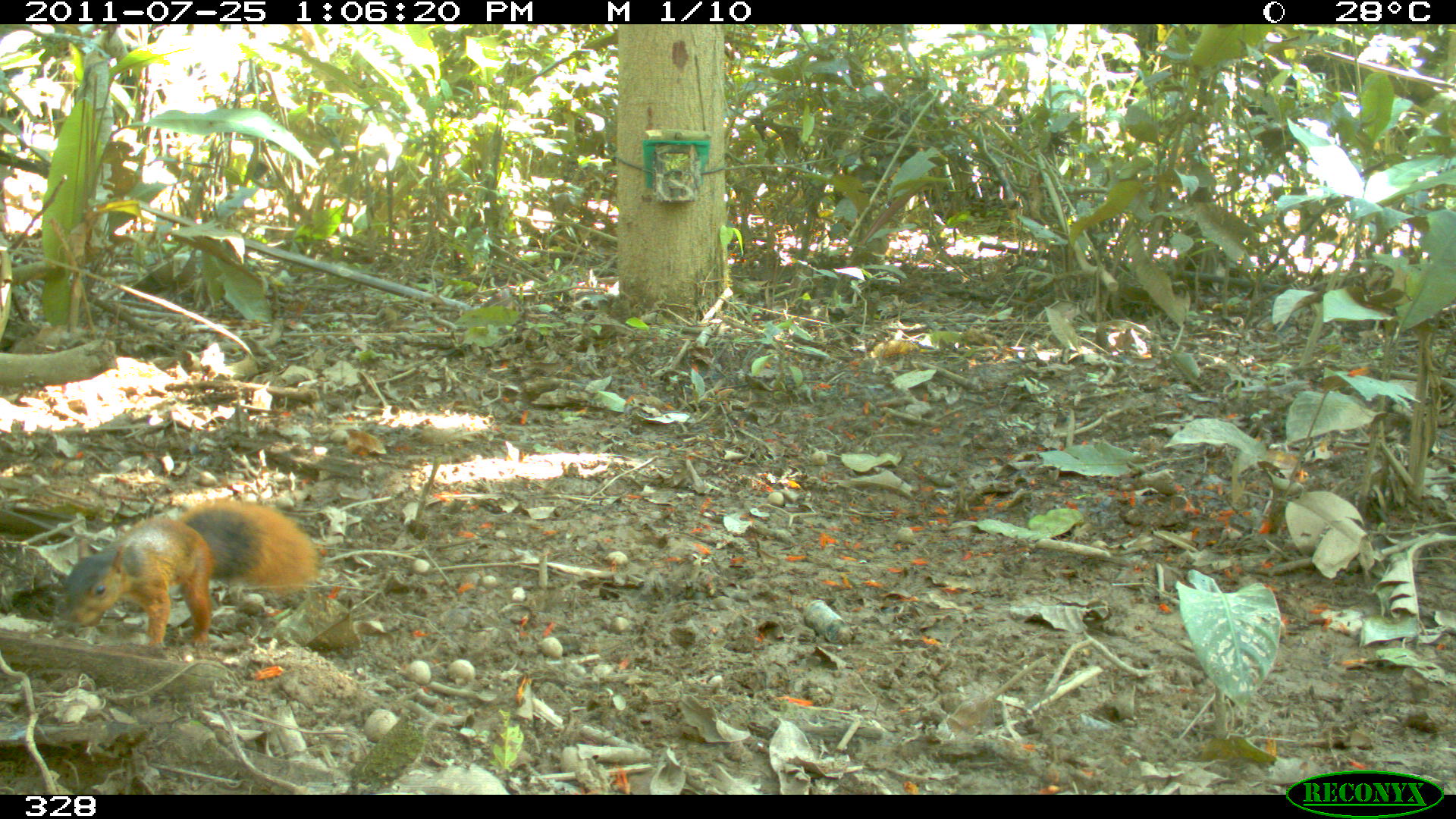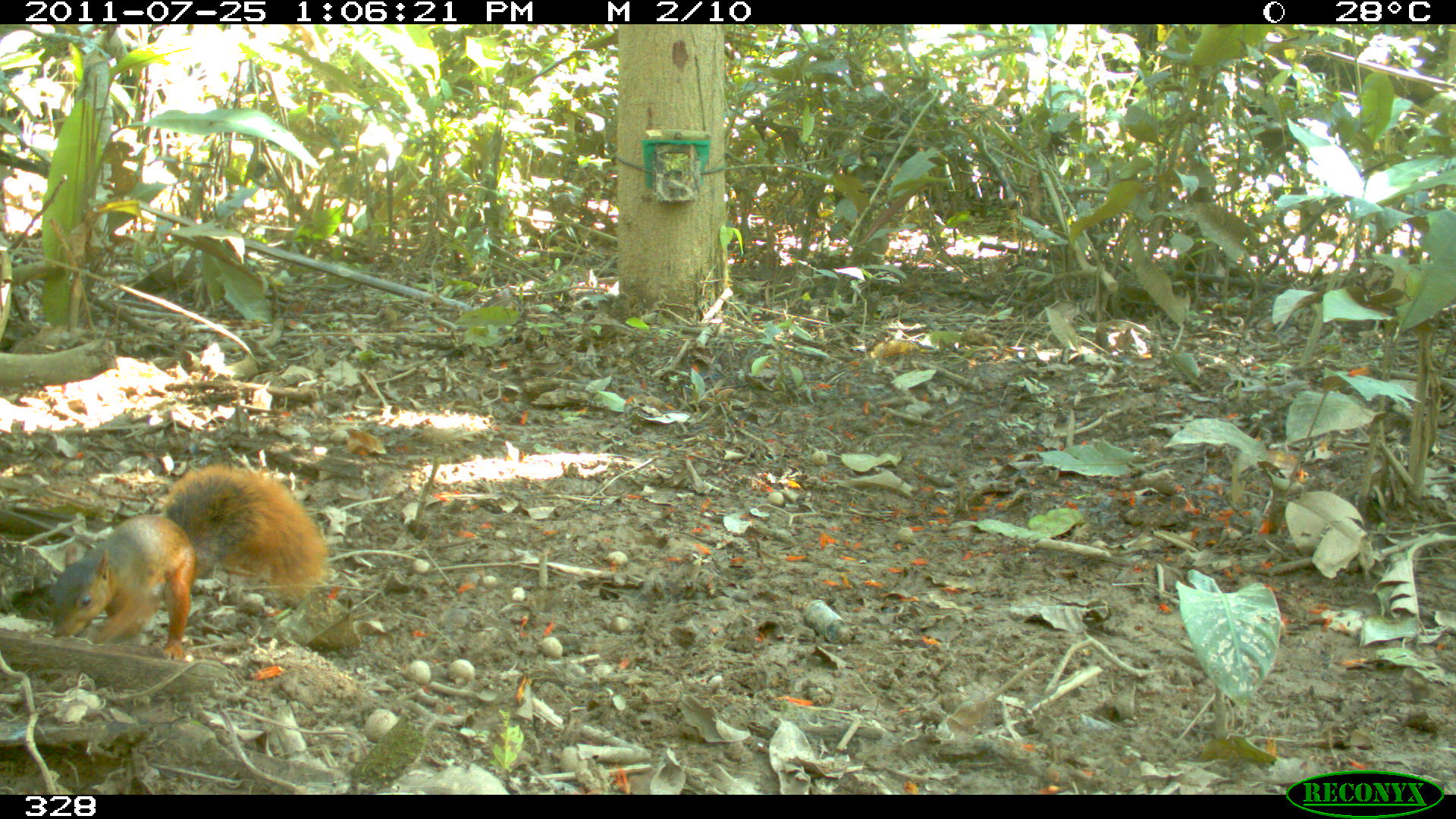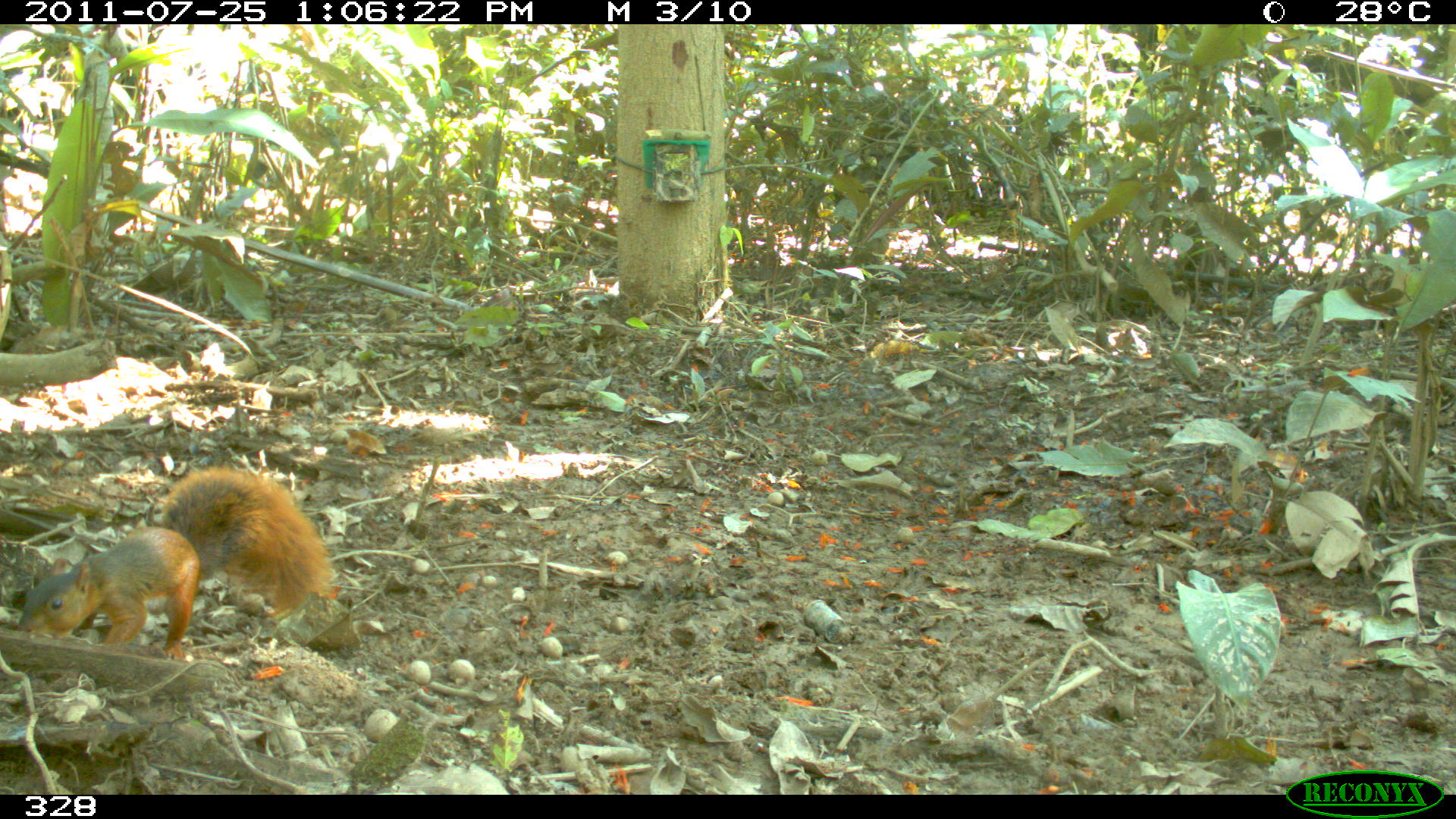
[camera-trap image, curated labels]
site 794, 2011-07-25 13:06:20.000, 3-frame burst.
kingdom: Animalia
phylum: Chordata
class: Mammalia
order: Rodentia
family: Sciuridae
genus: Sciurus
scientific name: Sciurus spadiceus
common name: southern amazon red squirrel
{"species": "Sciurus spadiceus (southern amazon red squirrel)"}